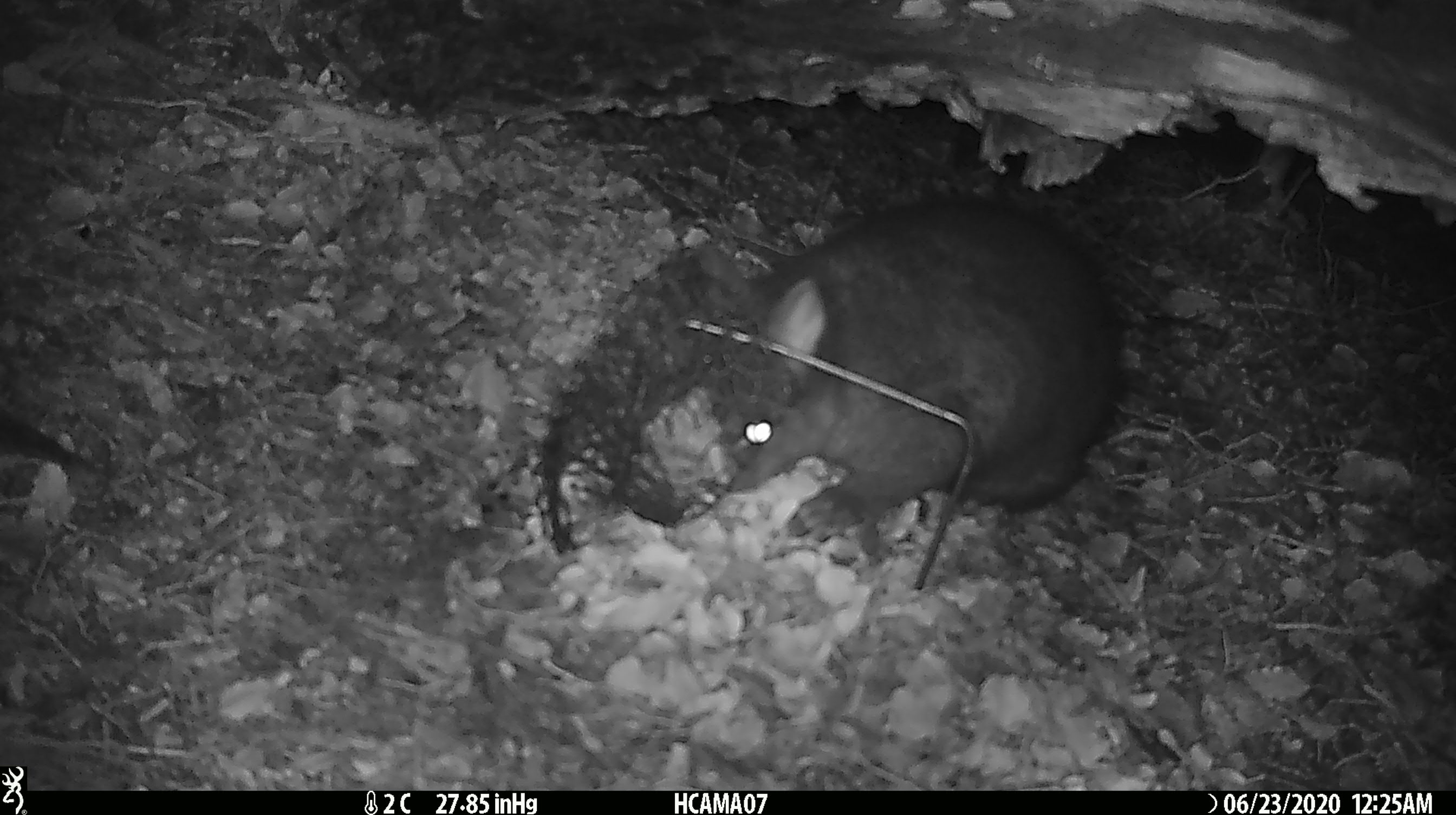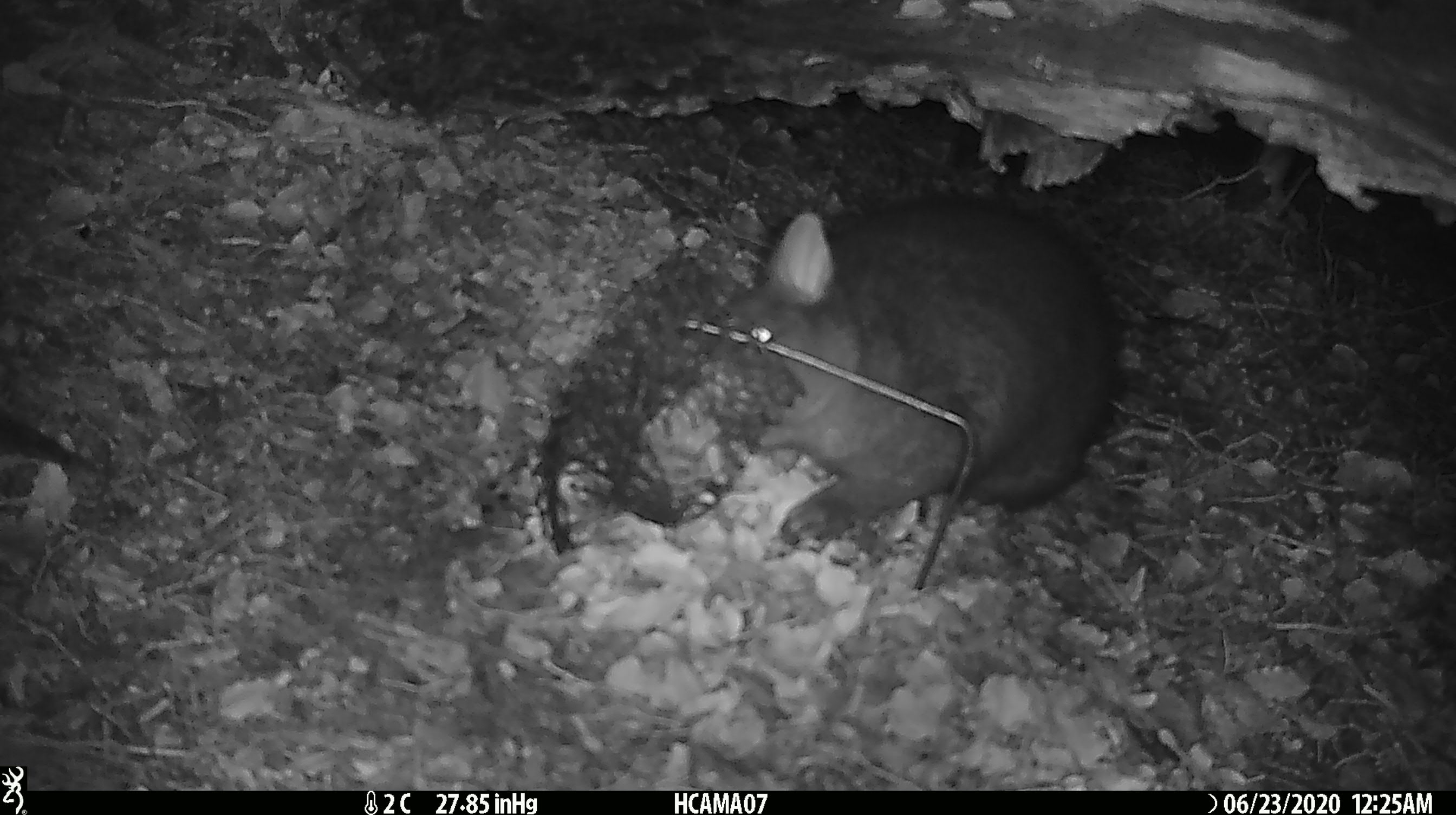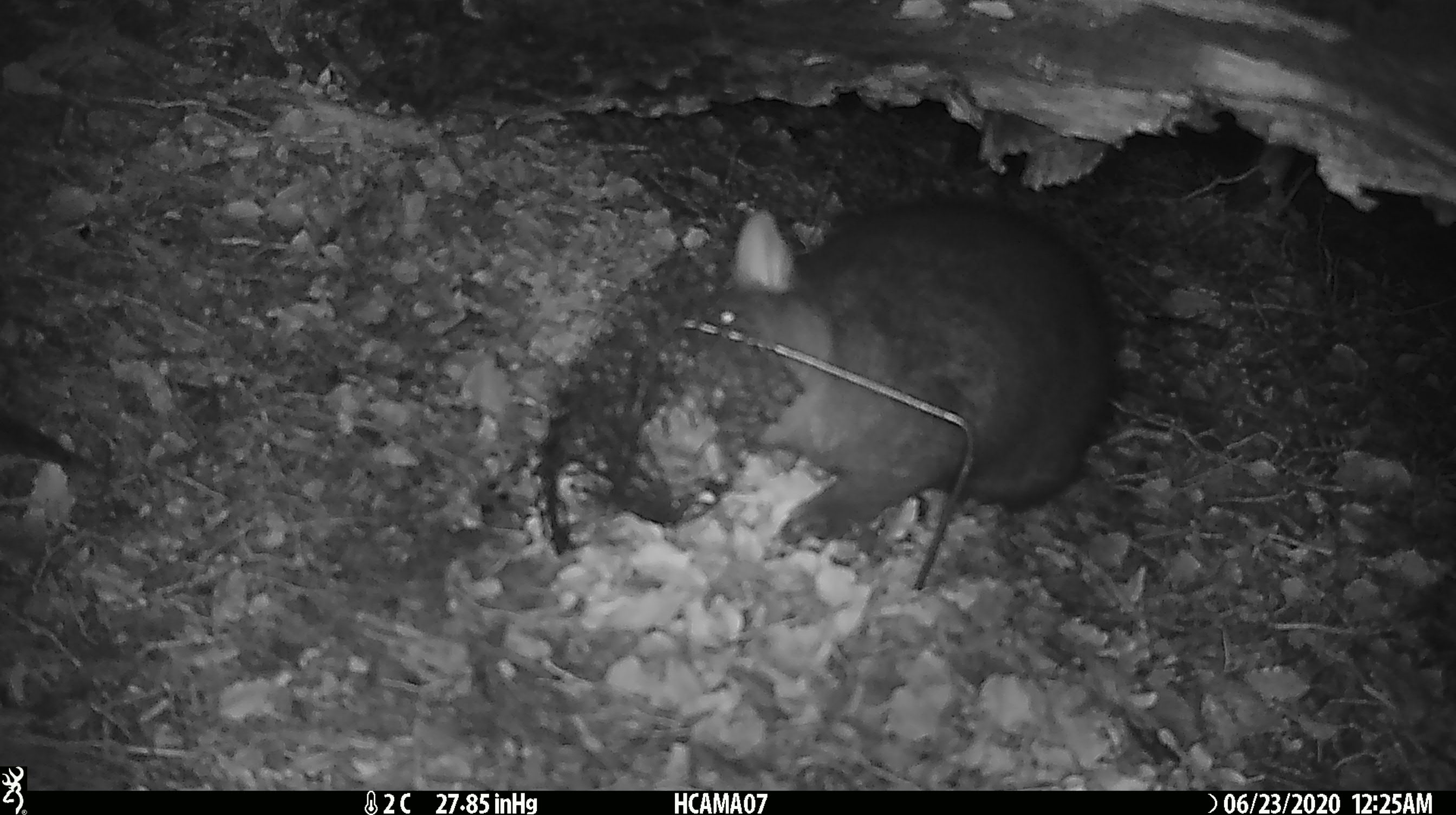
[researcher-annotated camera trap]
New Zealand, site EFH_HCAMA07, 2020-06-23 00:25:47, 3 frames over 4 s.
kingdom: Animalia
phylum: Chordata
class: Mammalia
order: Diprotodontia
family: Phalangeridae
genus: Trichosurus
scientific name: Trichosurus vulpecula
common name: common brushtail possum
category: possum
Possum (common brushtail possum) (Trichosurus vulpecula).